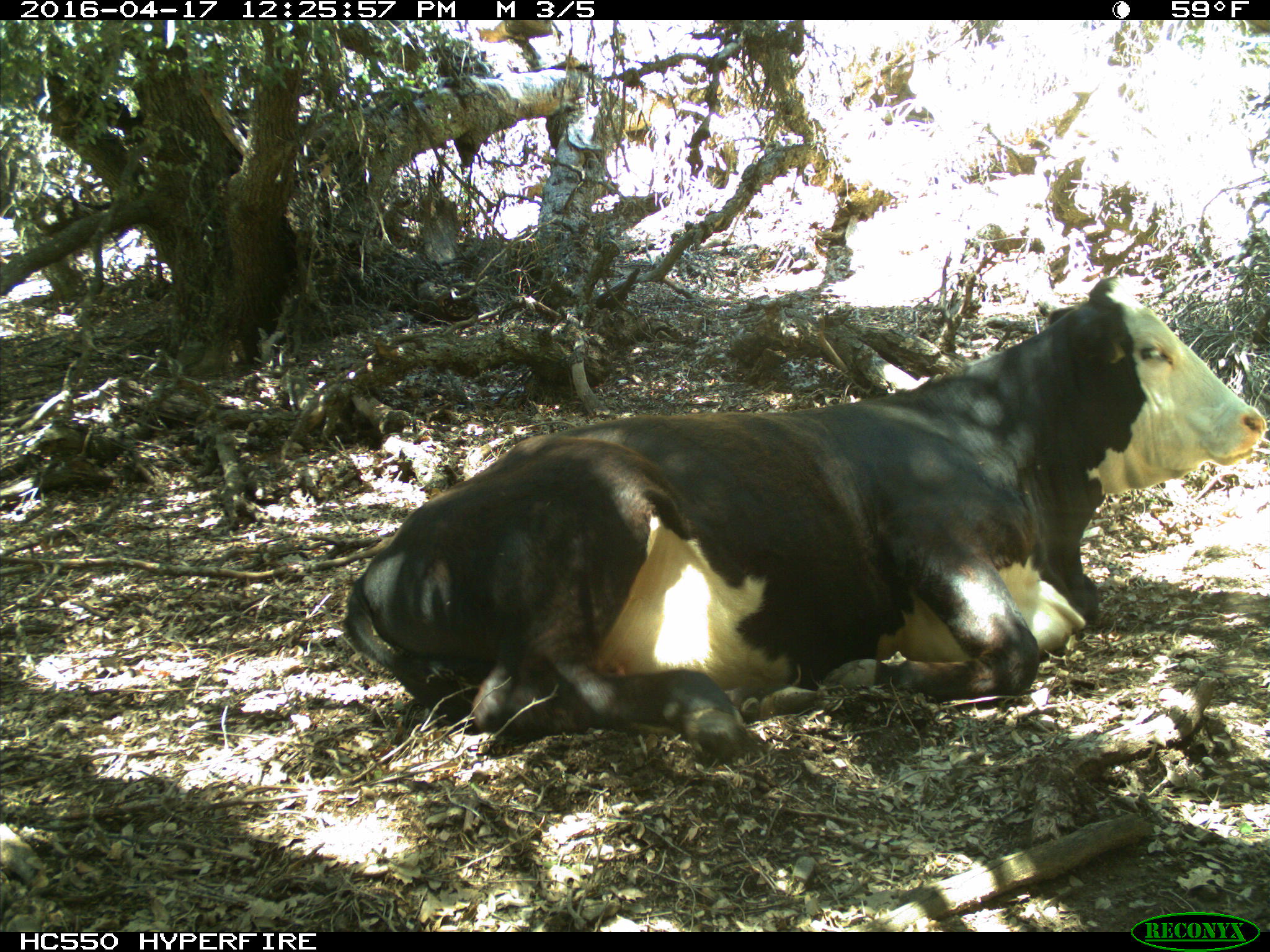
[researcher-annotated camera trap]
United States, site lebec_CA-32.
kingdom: Animalia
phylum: Chordata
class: Mammalia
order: Artiodactyla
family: Bovidae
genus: Bos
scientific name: Bos taurus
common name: domestic cow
Bos taurus (domestic cow).